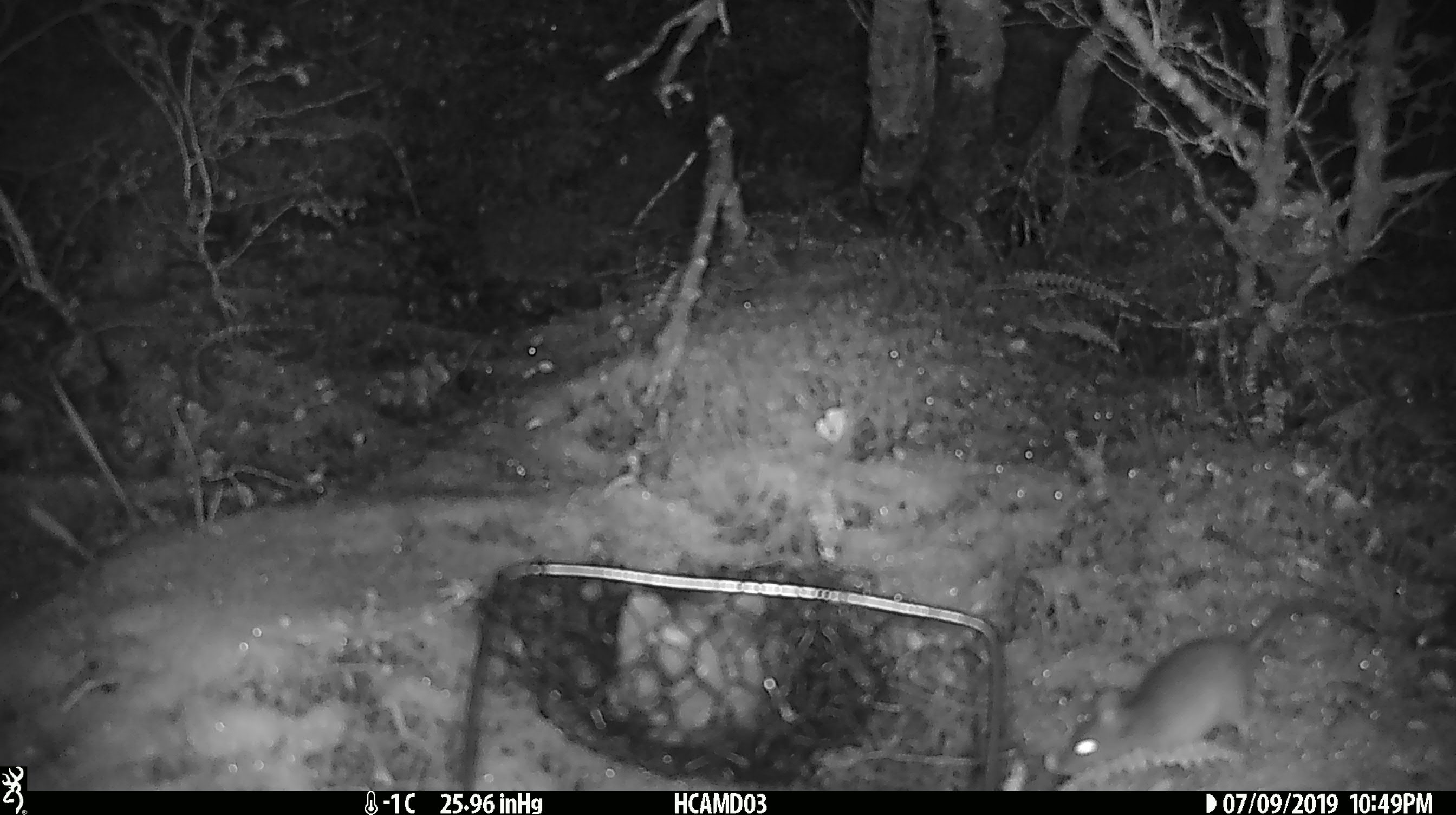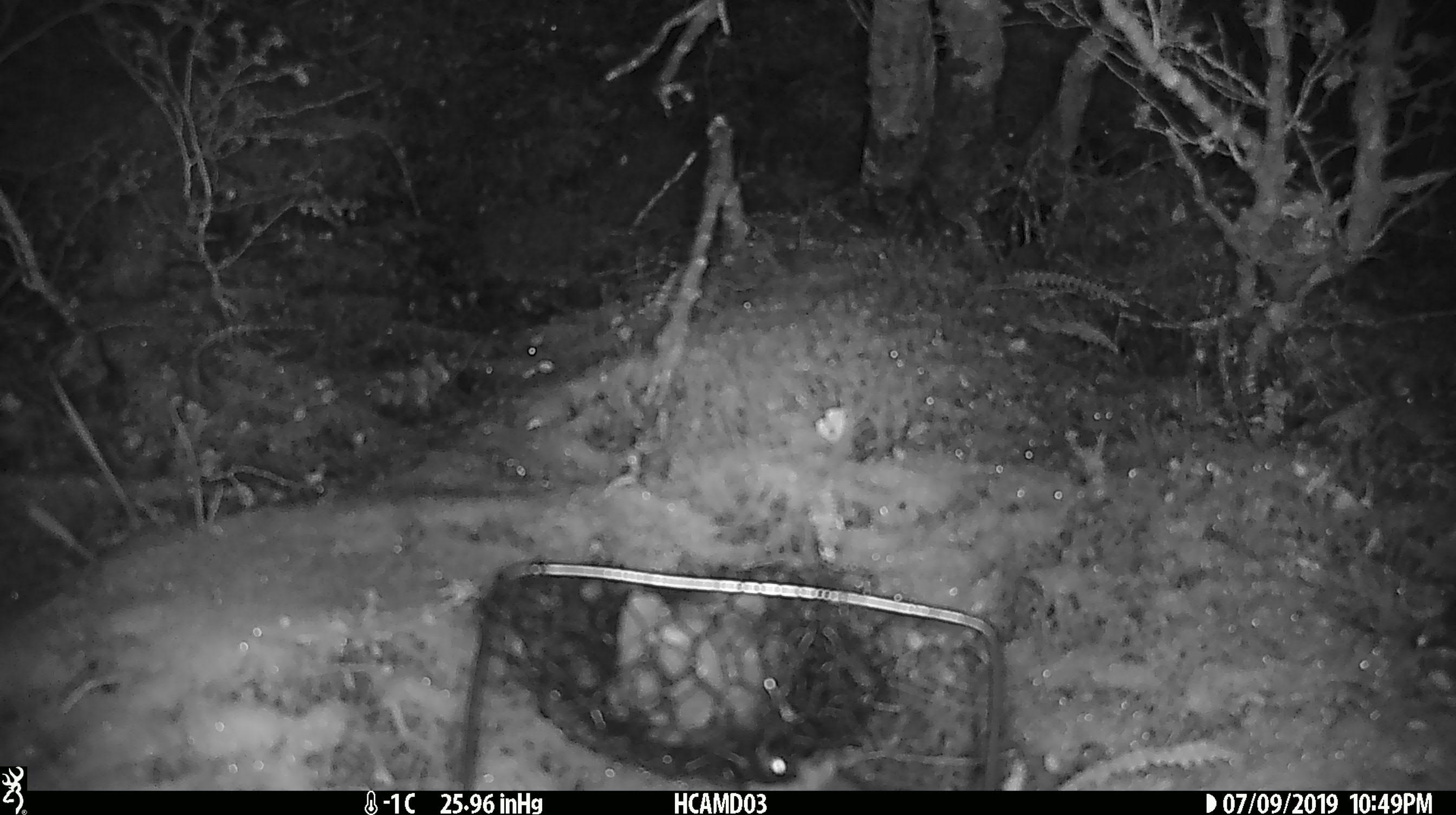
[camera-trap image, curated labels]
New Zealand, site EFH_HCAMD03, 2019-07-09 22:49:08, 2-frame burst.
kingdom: Animalia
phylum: Chordata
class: Mammalia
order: Rodentia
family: Muridae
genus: Mus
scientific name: Mus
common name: mouse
Mouse (Mus).